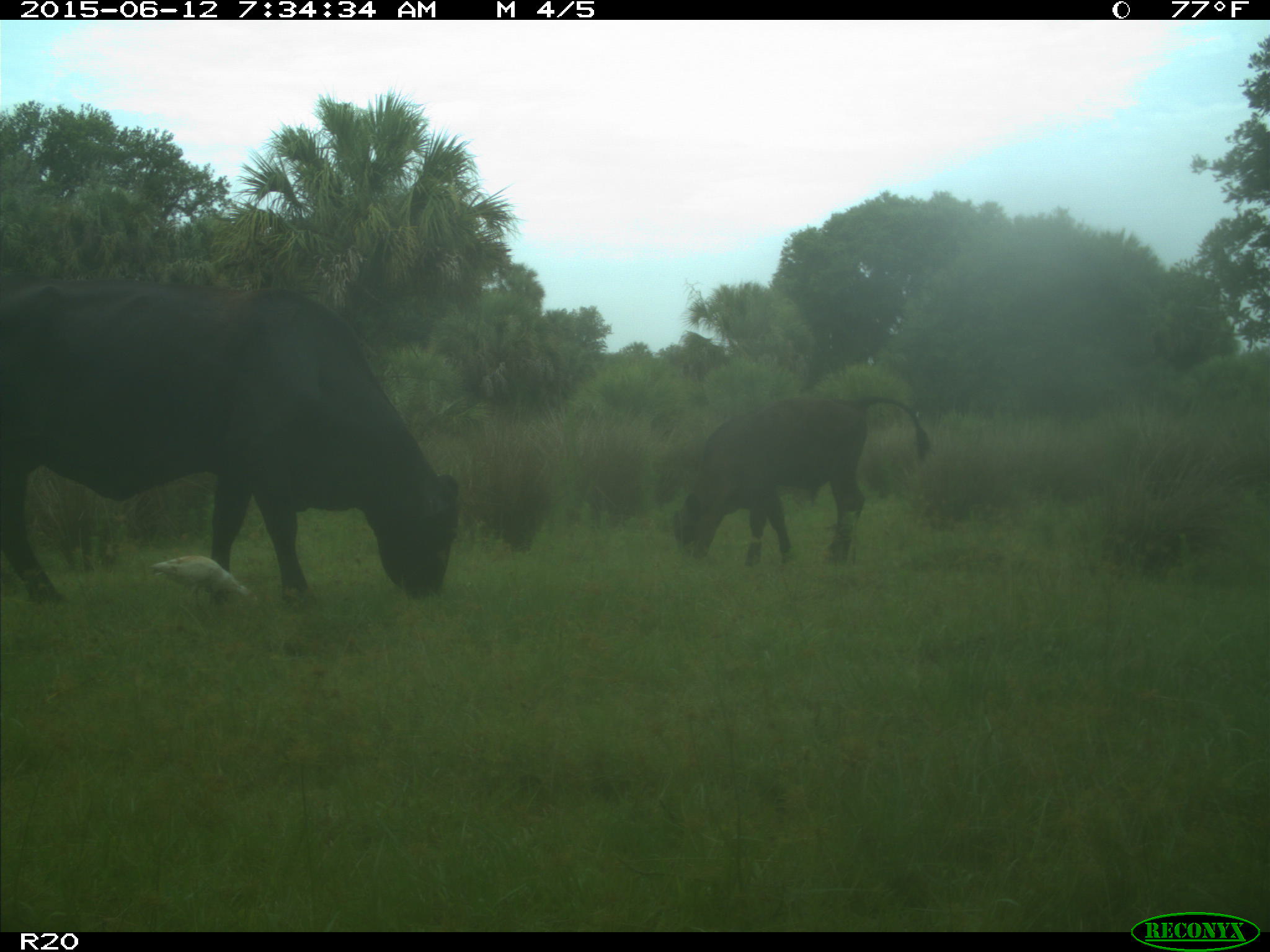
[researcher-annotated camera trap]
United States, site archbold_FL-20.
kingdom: Animalia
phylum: Chordata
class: Mammalia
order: Artiodactyla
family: Bovidae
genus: Bos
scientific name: Bos taurus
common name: domestic cow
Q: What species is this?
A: Bos taurus (domestic cow).